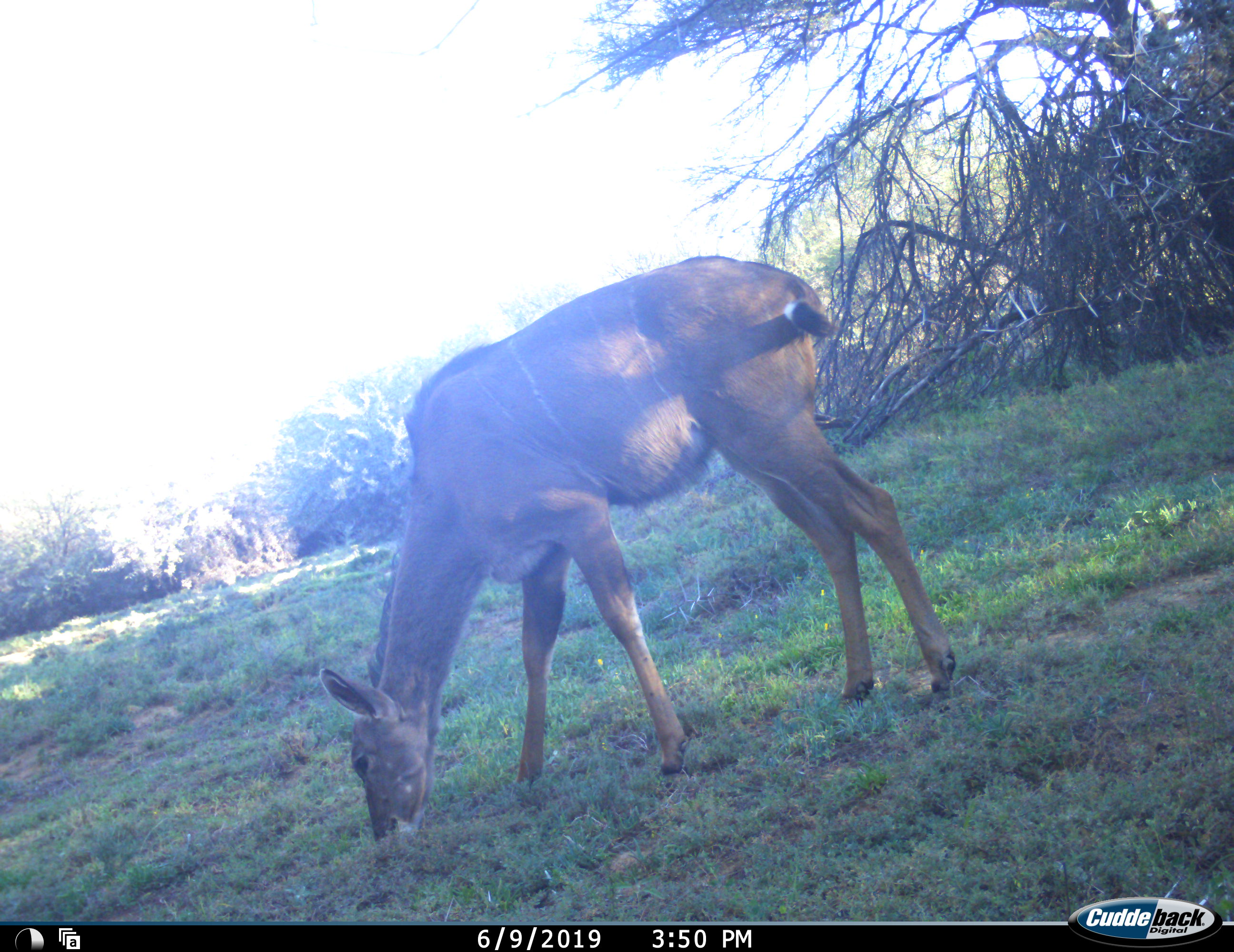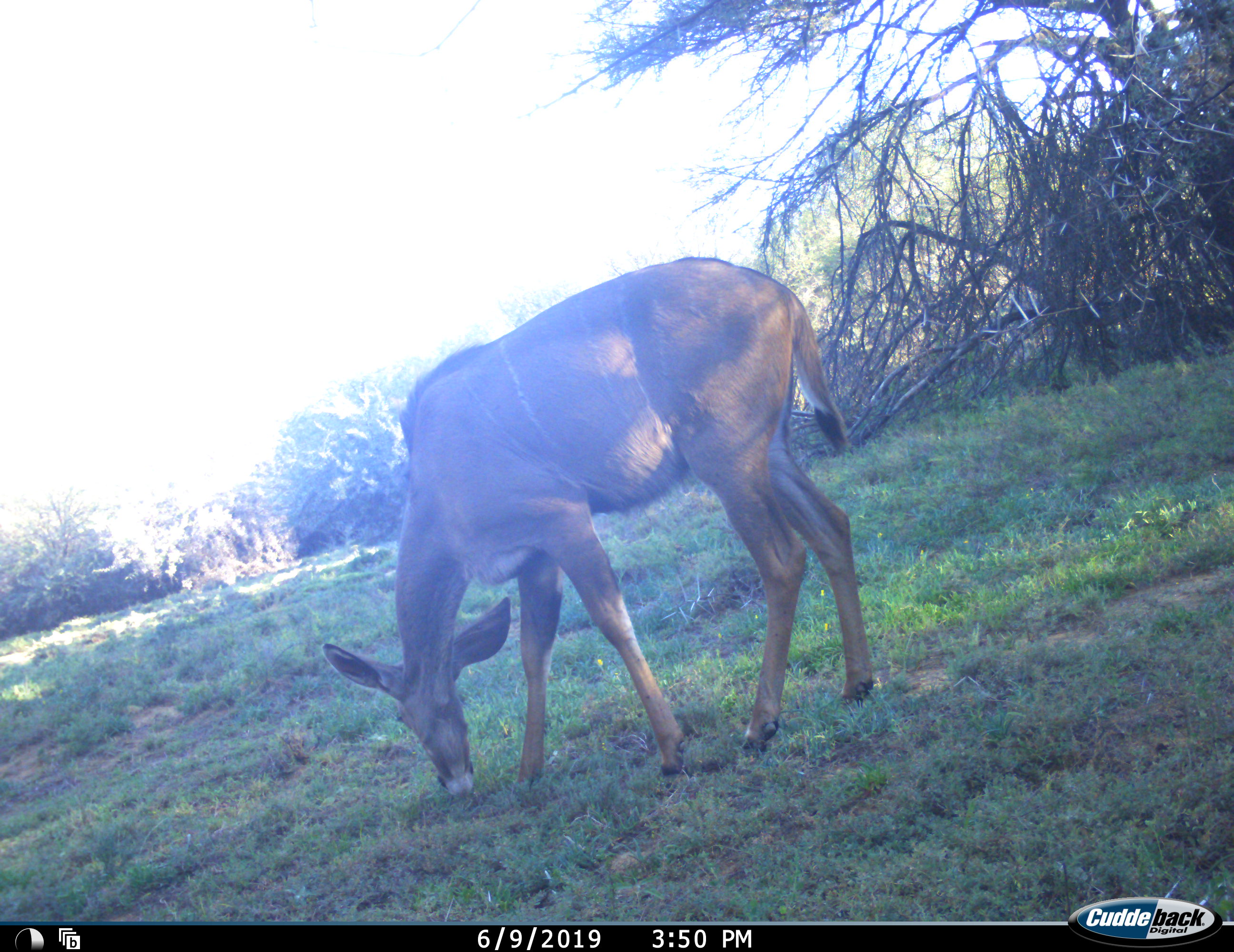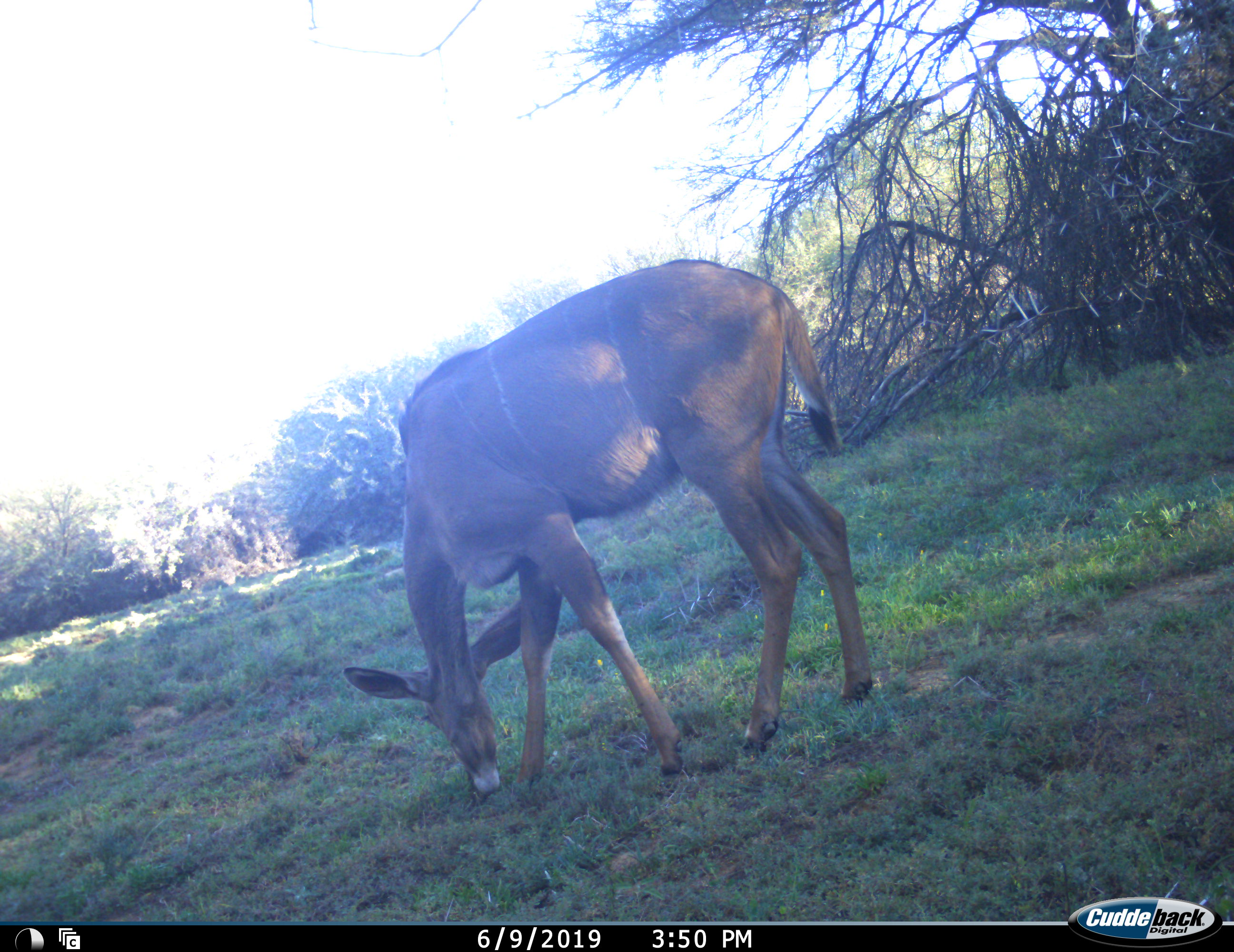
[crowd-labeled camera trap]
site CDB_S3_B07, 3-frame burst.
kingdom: Animalia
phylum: Chordata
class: Mammalia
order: Artiodactyla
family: Bovidae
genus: Tragelaphus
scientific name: Tragelaphus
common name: kudu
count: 1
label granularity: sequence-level